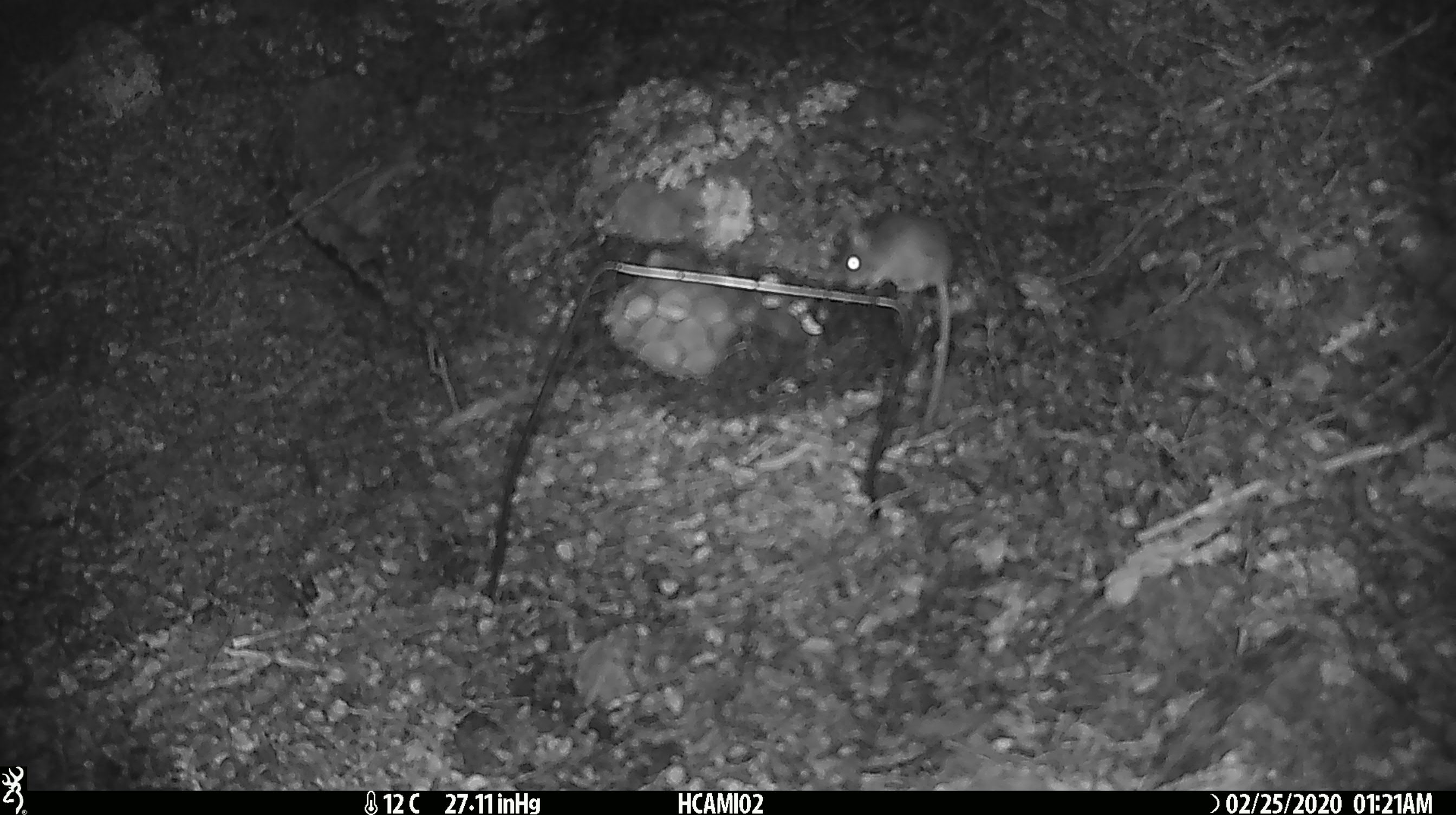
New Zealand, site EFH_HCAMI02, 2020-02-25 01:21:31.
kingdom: Animalia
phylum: Chordata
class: Mammalia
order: Rodentia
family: Muridae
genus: Mus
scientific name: Mus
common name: mouse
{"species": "mouse (Mus)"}